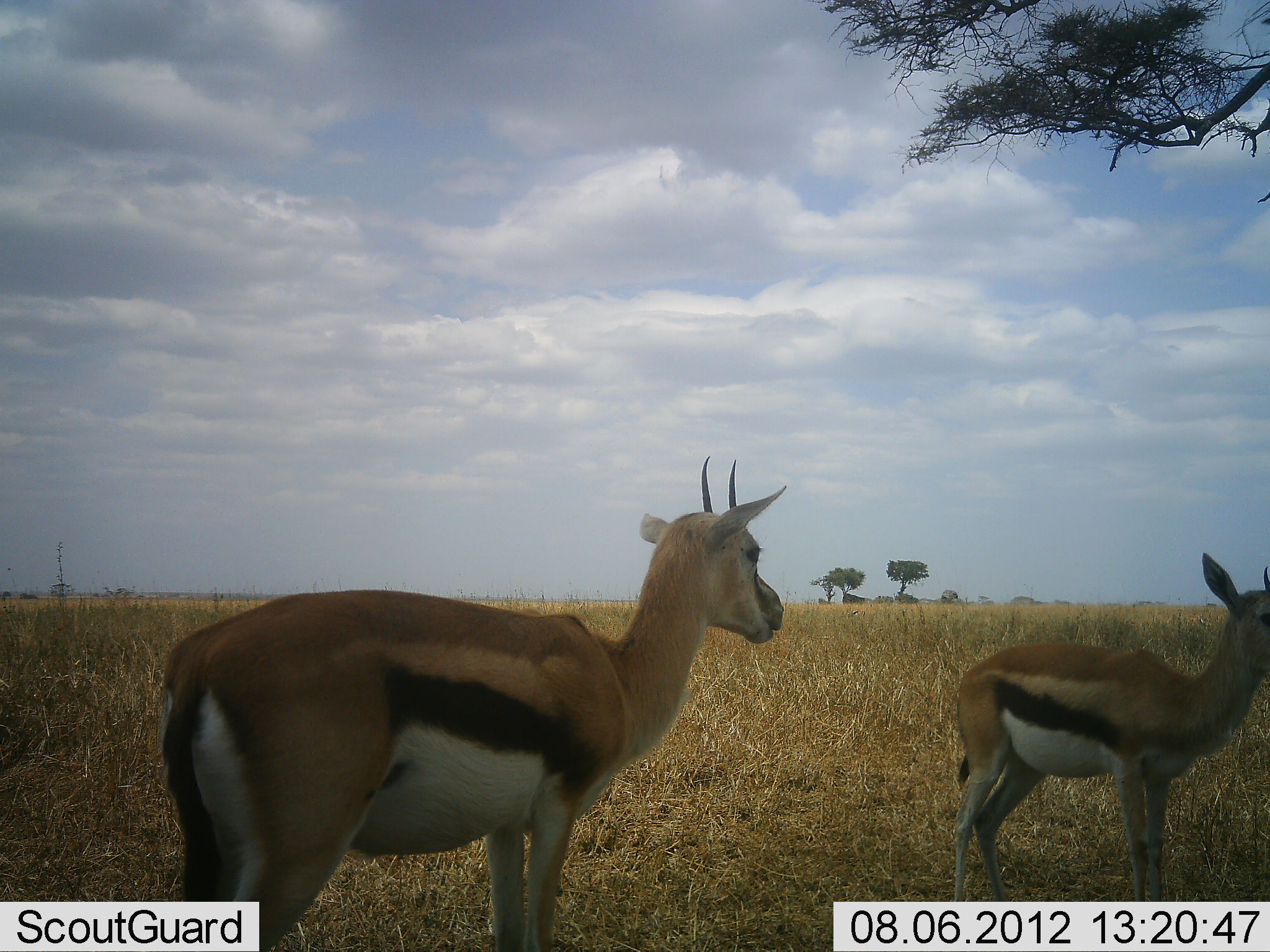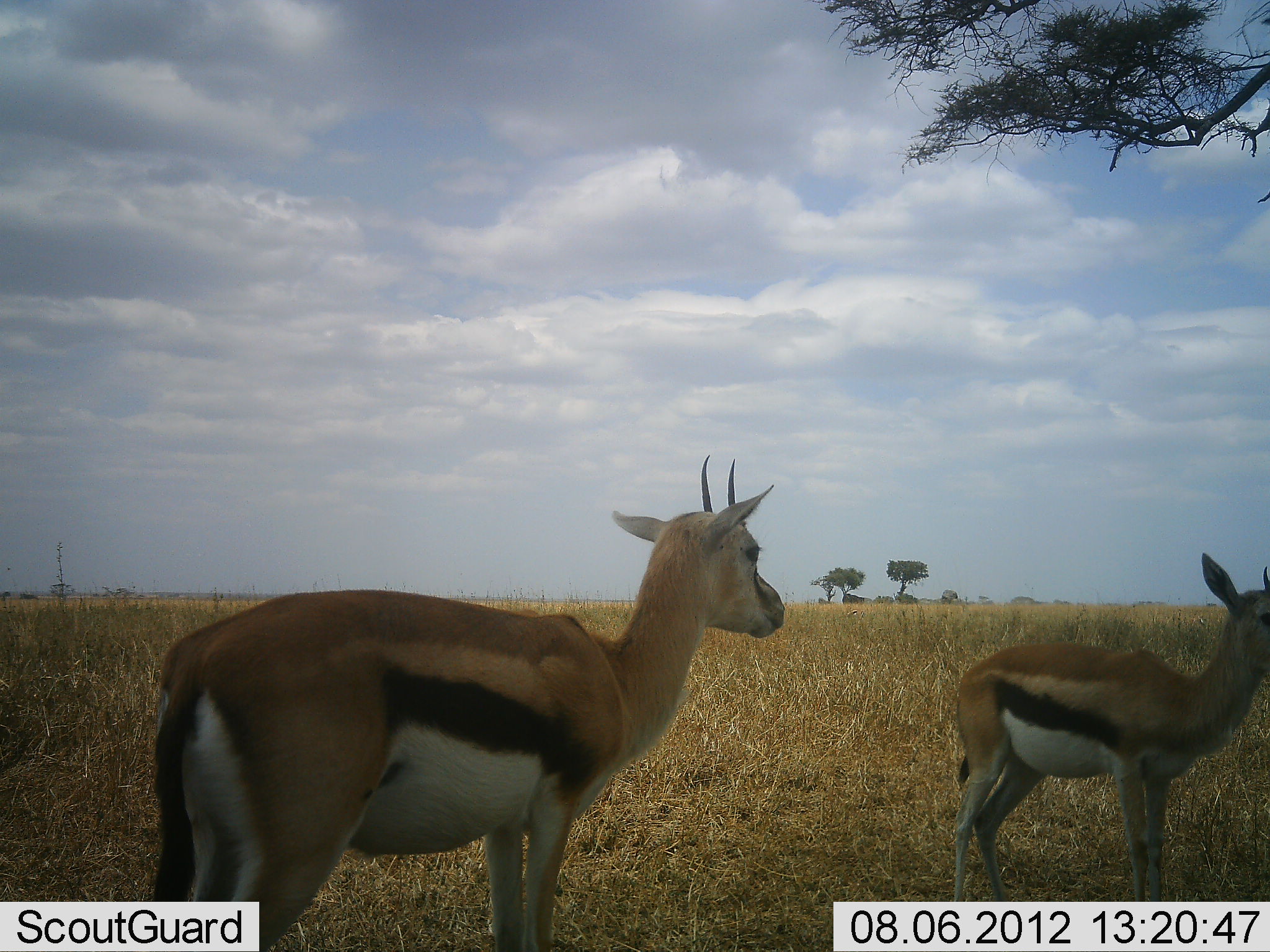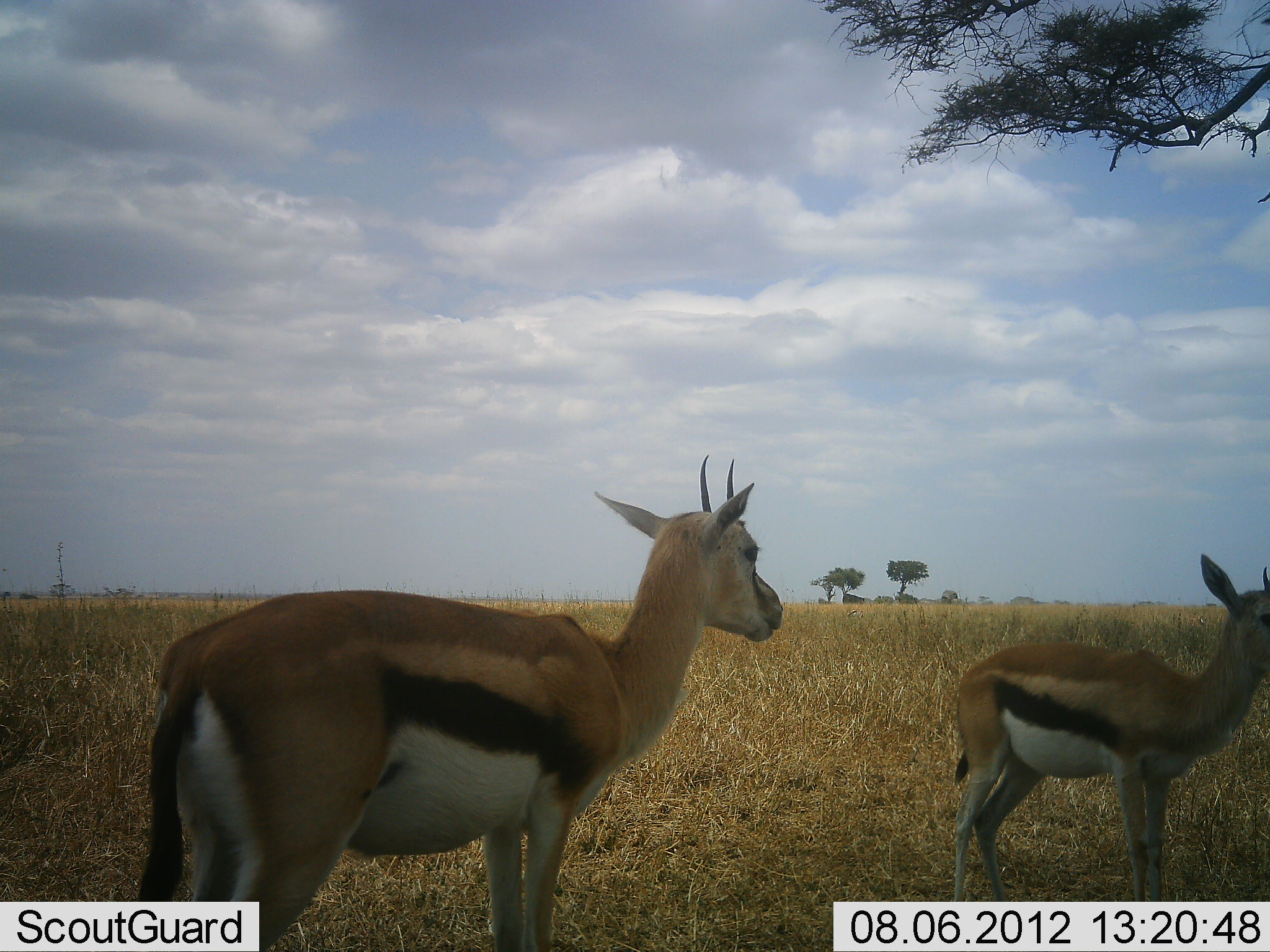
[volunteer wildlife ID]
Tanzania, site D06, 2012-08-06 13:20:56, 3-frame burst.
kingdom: Animalia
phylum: Chordata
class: Mammalia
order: Artiodactyla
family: Bovidae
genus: Eudorcas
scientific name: Eudorcas thomsonii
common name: thomson's gazelle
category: gazellethomsons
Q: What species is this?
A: Gazellethomsons (thomson's gazelle) (Eudorcas thomsonii).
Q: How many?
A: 2.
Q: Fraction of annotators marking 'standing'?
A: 91%.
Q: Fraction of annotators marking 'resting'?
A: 9%.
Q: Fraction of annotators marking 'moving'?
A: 9%.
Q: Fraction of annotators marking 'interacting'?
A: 9%.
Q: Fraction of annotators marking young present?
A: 9%.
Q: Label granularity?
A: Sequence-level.